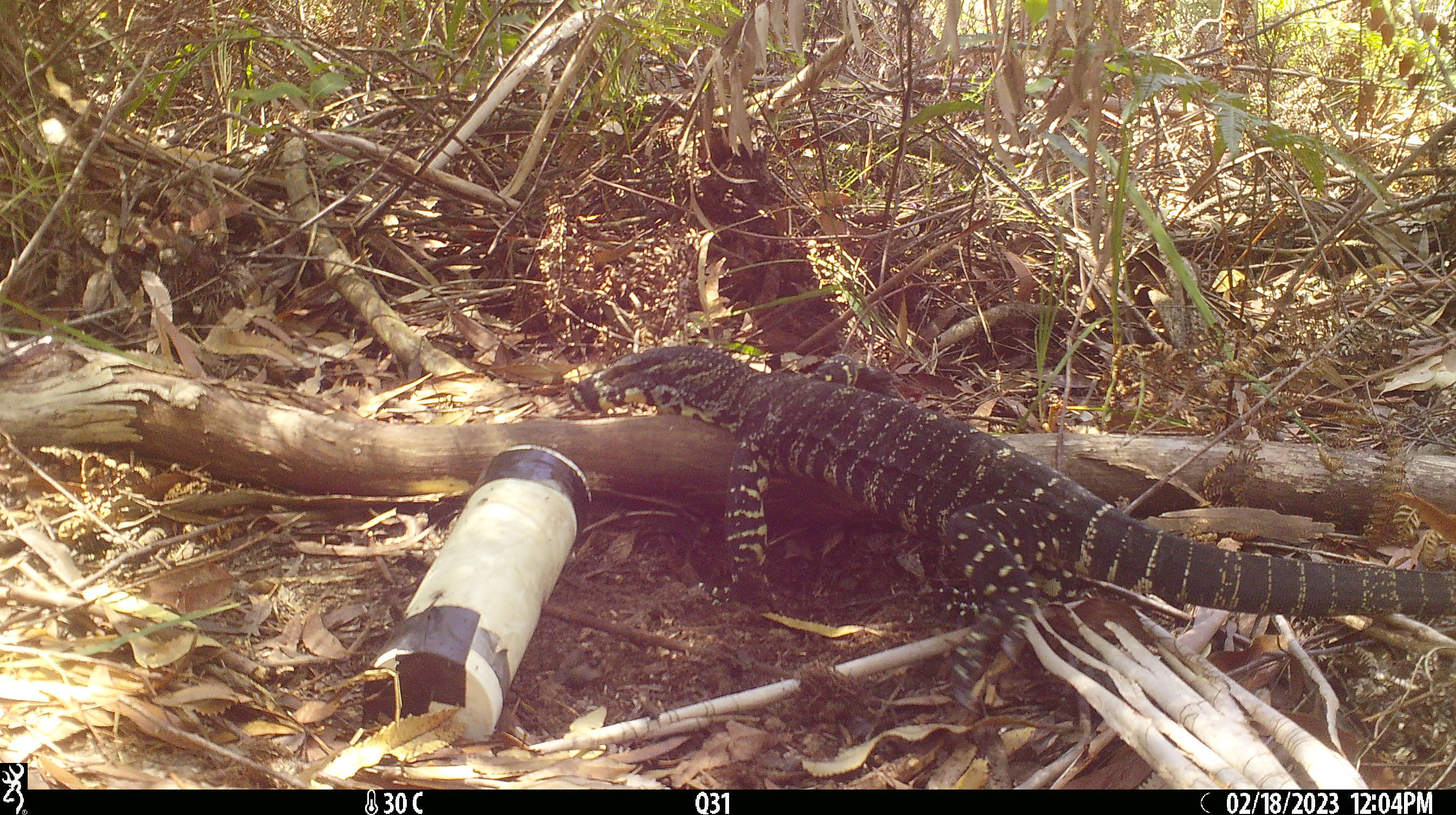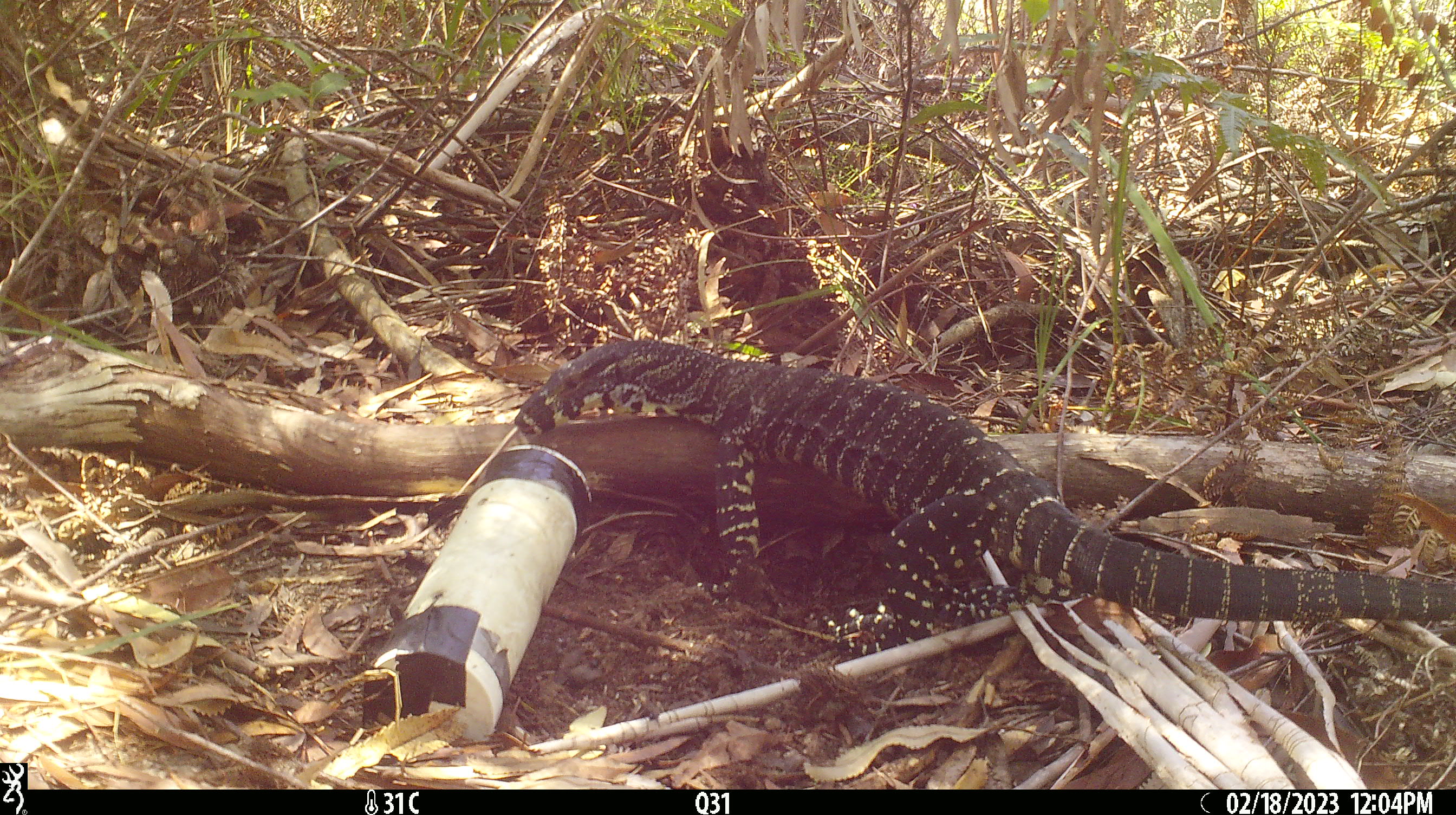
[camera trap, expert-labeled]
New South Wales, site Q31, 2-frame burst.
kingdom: Animalia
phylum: Chordata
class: Reptilia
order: Squamata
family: Varanidae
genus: Varanus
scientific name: Varanus varius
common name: lace monitor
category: goanna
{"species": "goanna (lace monitor) (Varanus varius)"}